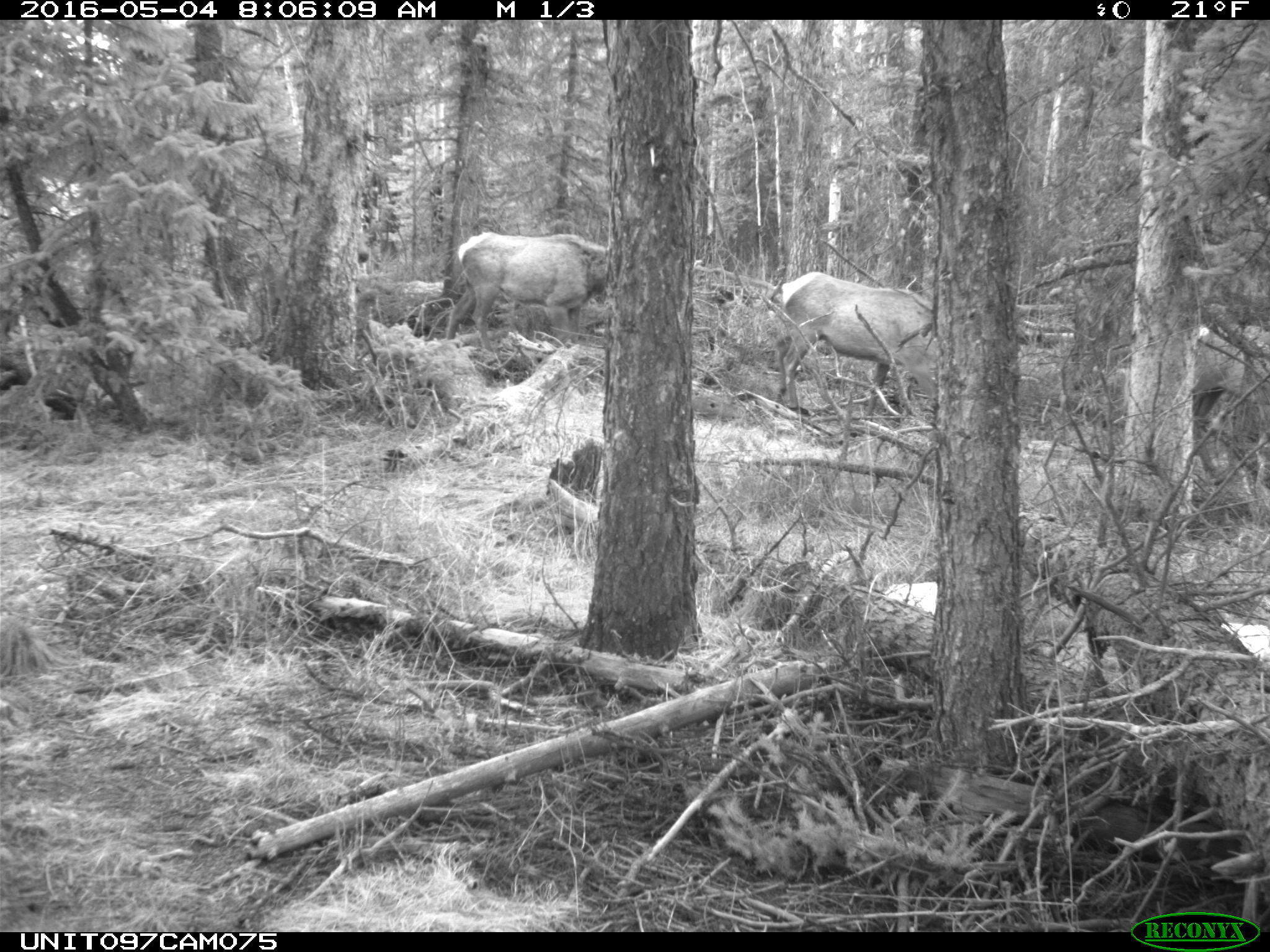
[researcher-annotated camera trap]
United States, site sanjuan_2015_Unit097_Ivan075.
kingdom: Animalia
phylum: Chordata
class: Mammalia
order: Artiodactyla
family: Cervidae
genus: Cervus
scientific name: Cervus elaphus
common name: red deer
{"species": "Cervus elaphus (red deer)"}